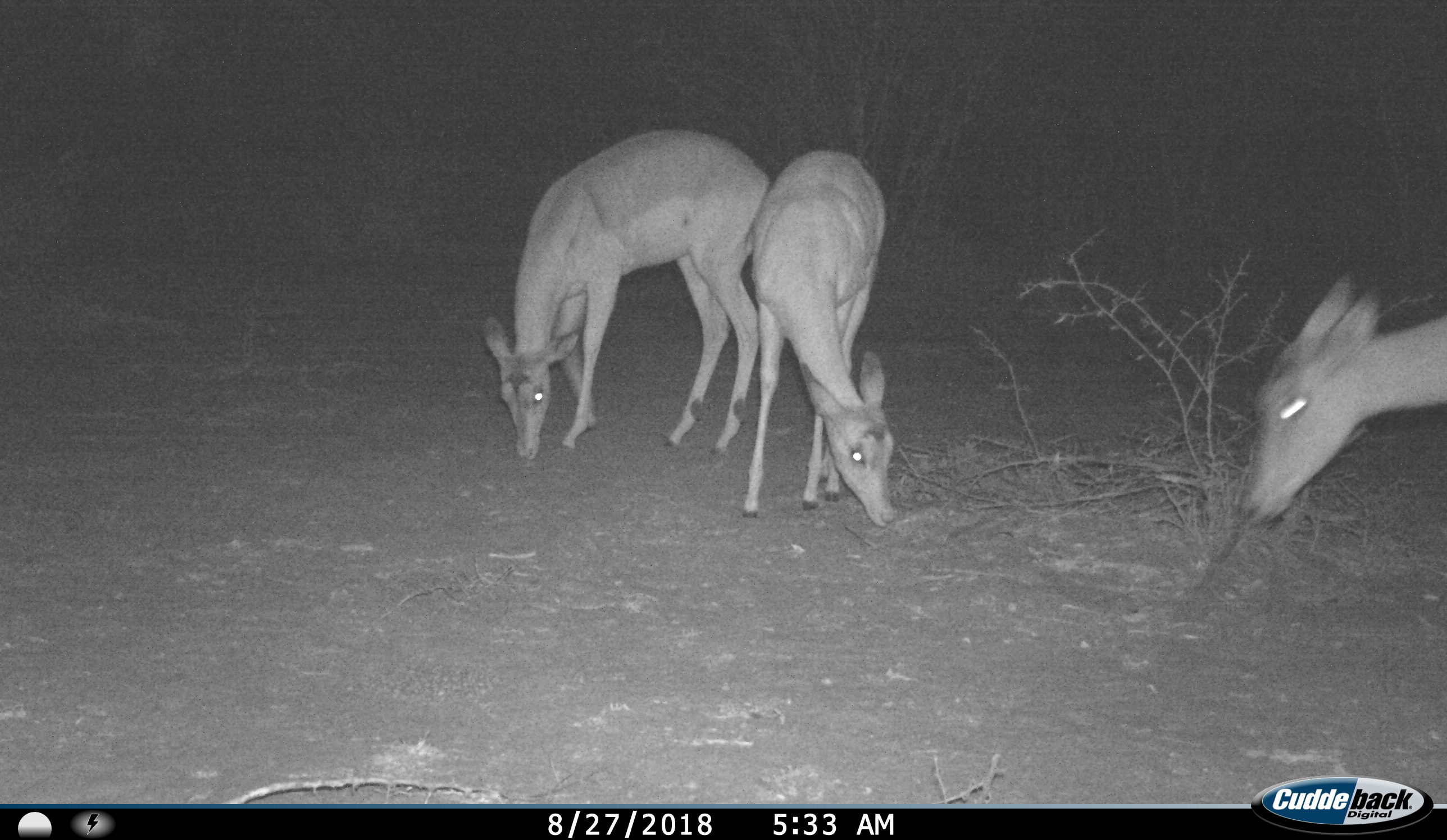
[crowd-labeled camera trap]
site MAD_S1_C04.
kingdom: Animalia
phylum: Chordata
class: Mammalia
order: Artiodactyla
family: Bovidae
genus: Aepyceros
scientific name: Aepyceros melampus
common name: impala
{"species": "impala (Aepyceros melampus)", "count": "3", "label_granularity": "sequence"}